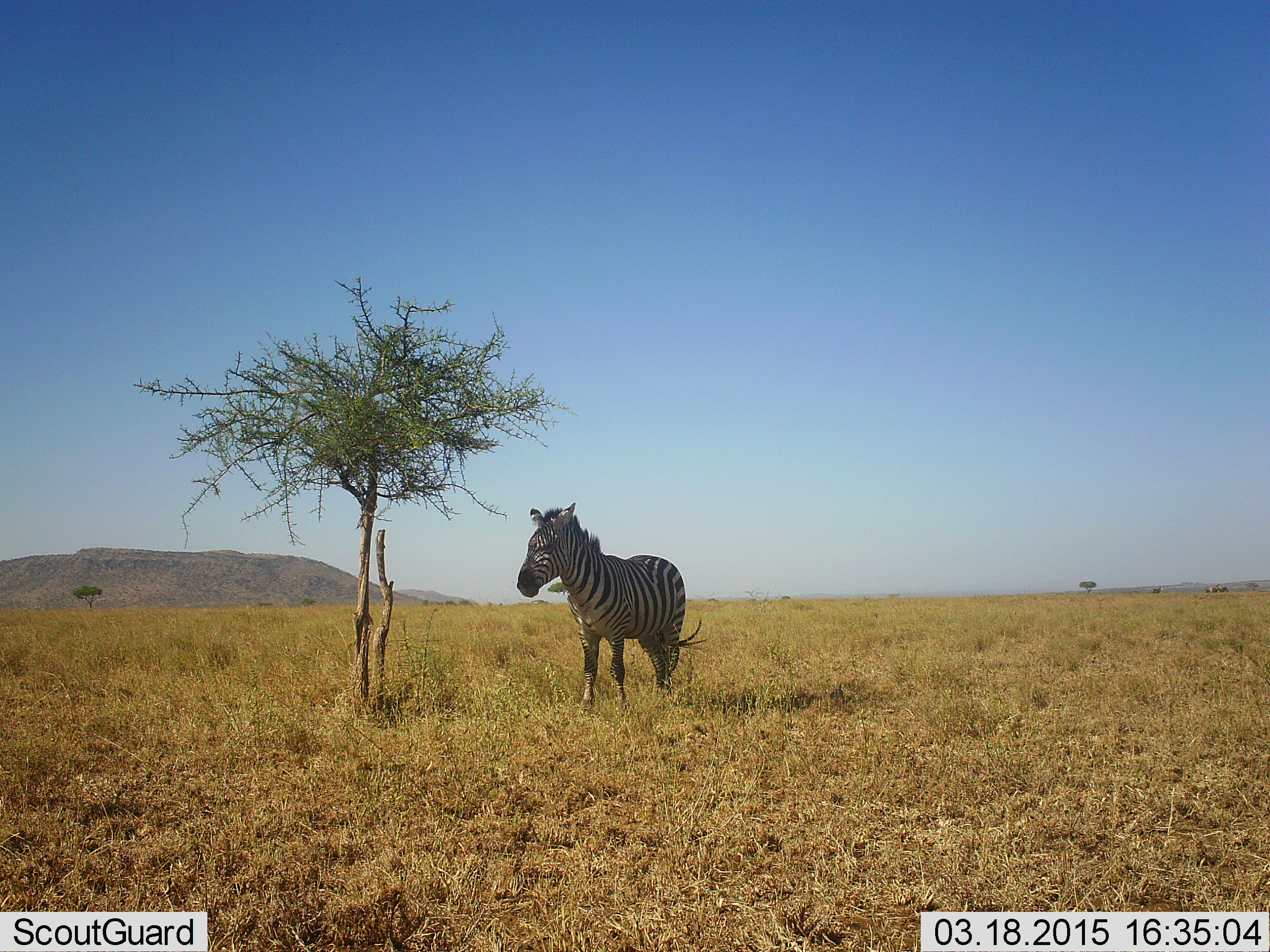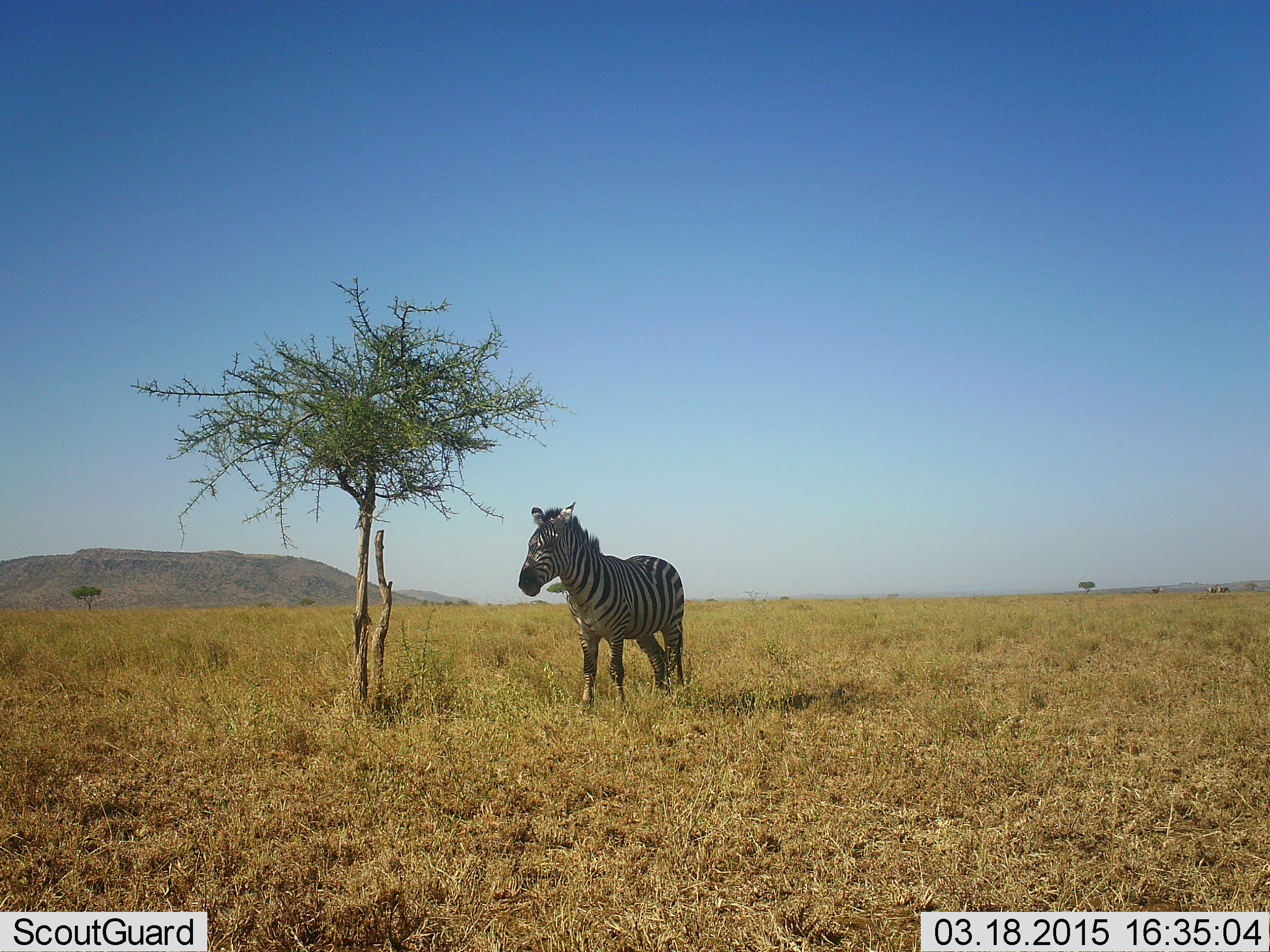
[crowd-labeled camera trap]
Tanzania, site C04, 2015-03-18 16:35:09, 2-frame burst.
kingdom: Animalia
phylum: Chordata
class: Mammalia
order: Perissodactyla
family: Equidae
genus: Equus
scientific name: Equus quagga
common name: plains zebra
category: zebra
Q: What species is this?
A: Zebra (plains zebra) (Equus quagga).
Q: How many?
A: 1.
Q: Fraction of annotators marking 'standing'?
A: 80%.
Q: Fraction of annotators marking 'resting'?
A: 10%.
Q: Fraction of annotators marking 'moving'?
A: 20%.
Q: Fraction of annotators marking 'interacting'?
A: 0%.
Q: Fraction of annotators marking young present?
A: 0%.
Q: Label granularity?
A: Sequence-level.